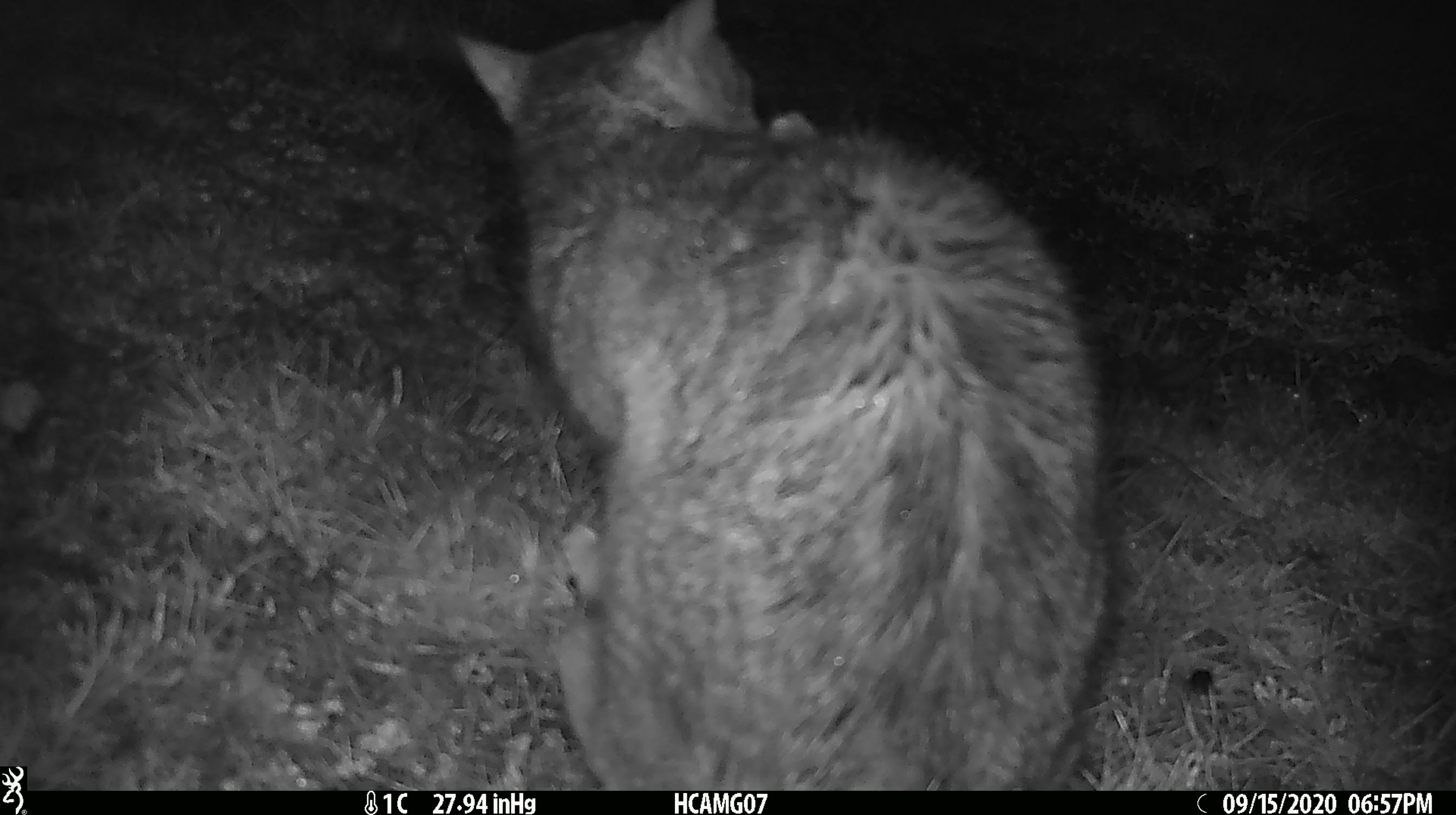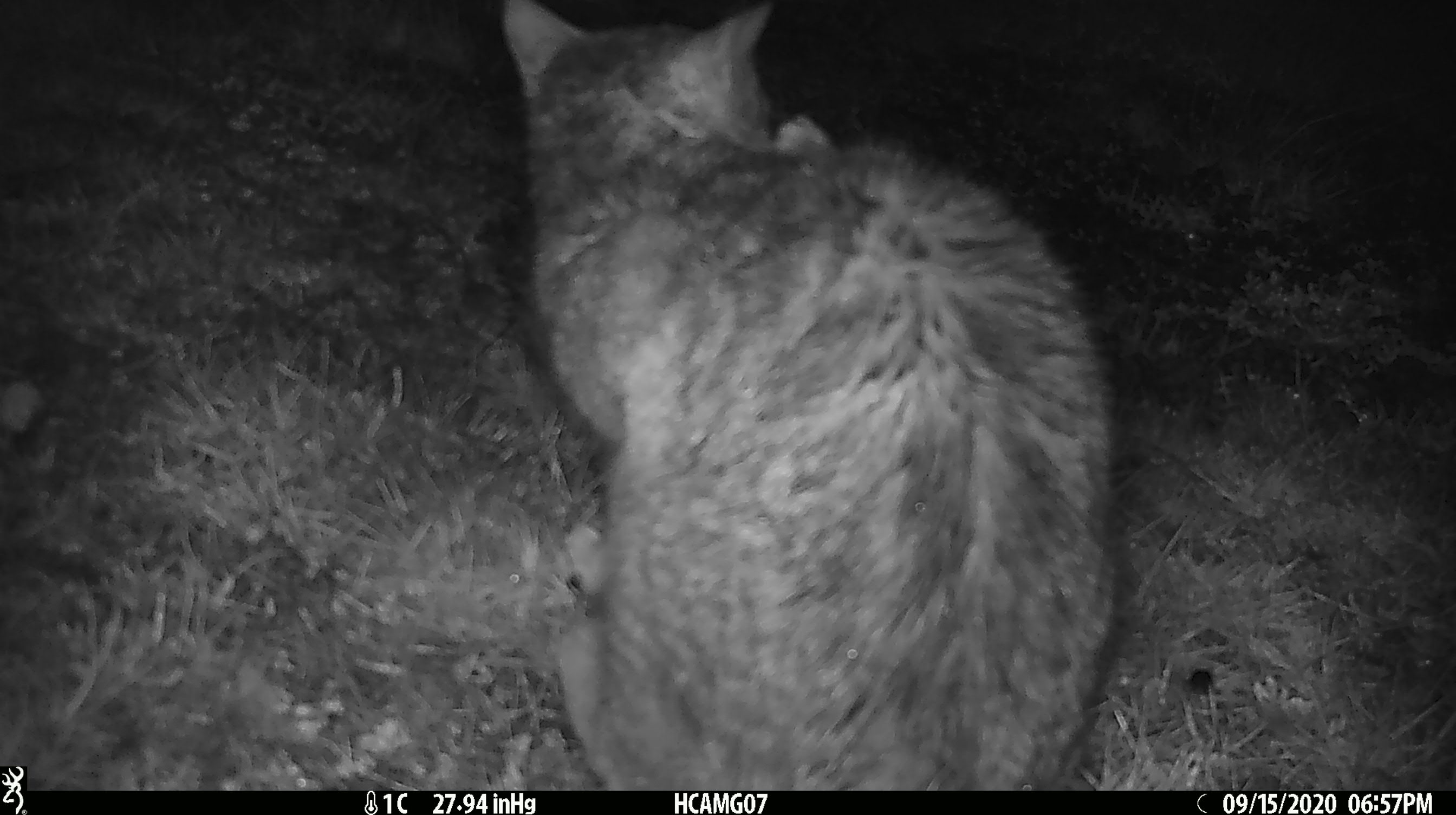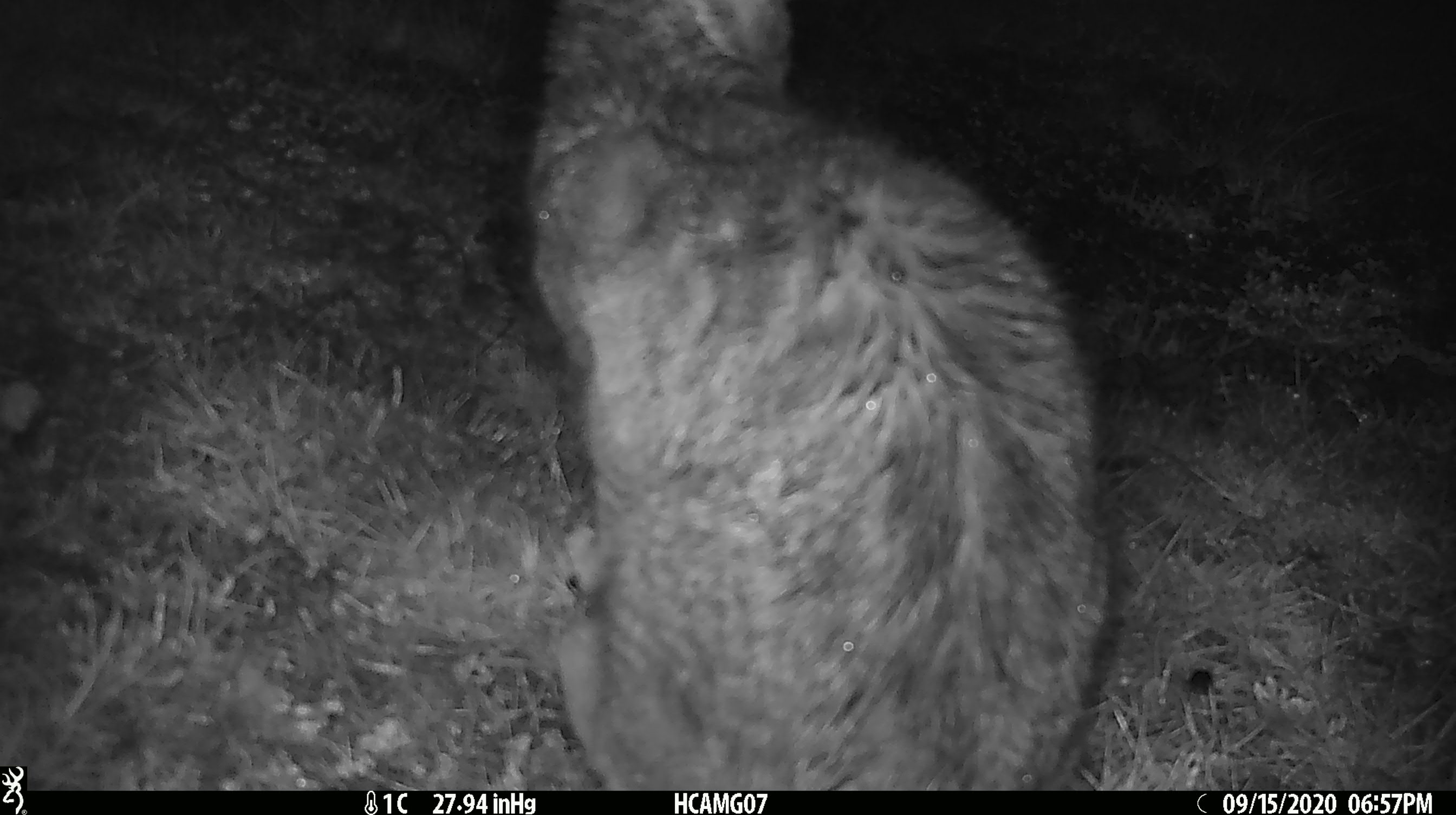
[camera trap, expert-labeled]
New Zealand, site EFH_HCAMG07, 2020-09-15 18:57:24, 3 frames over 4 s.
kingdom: Animalia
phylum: Chordata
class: Mammalia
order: Carnivora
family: Felidae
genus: Felis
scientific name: Felis catus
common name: domestic cat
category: cat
Cat (domestic cat) (Felis catus).